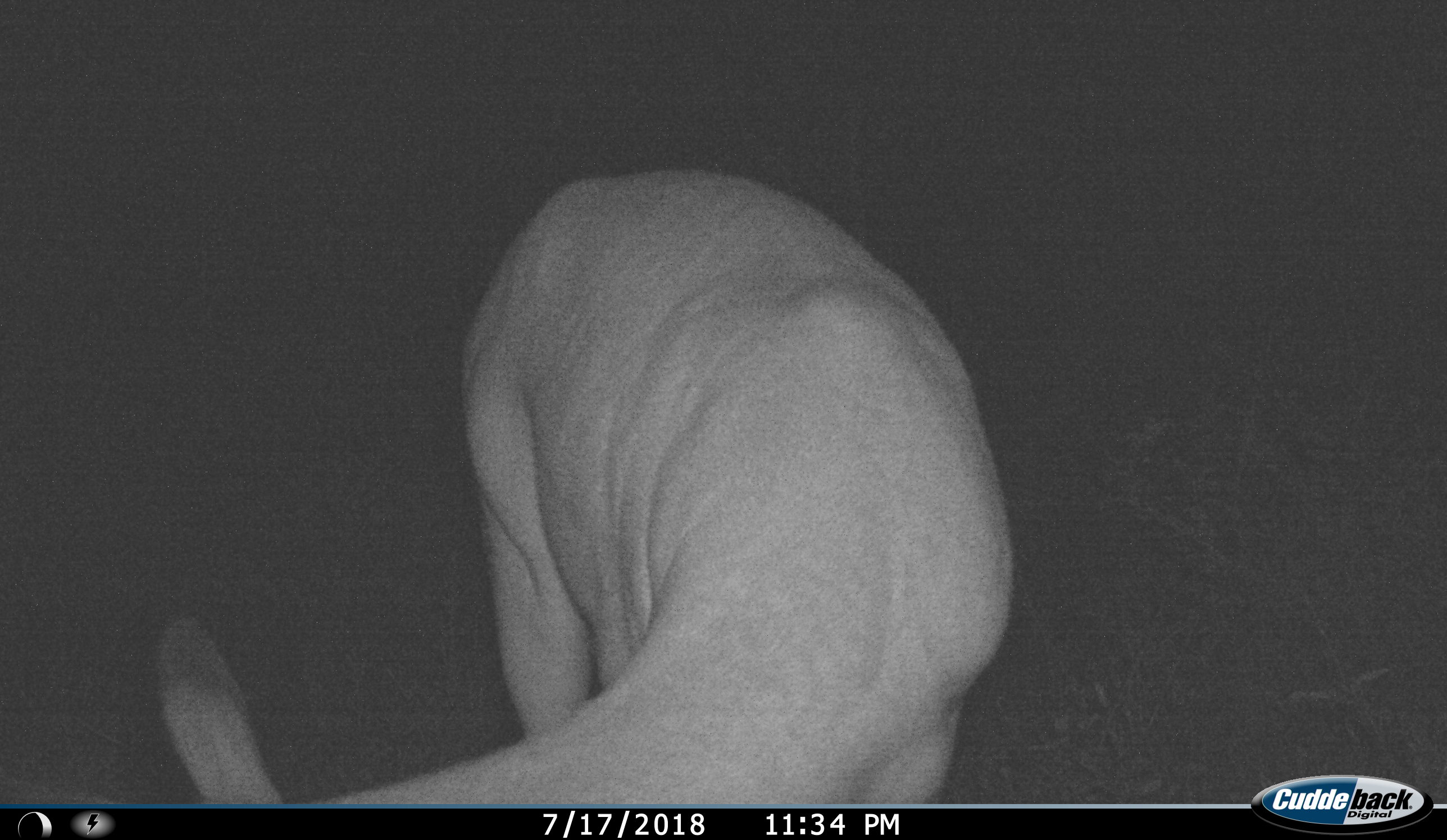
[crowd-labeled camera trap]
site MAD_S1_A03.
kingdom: Animalia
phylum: Chordata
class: Mammalia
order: Artiodactyla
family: Bovidae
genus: Aepyceros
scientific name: Aepyceros melampus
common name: impala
Impala (Aepyceros melampus), count 1. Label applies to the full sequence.